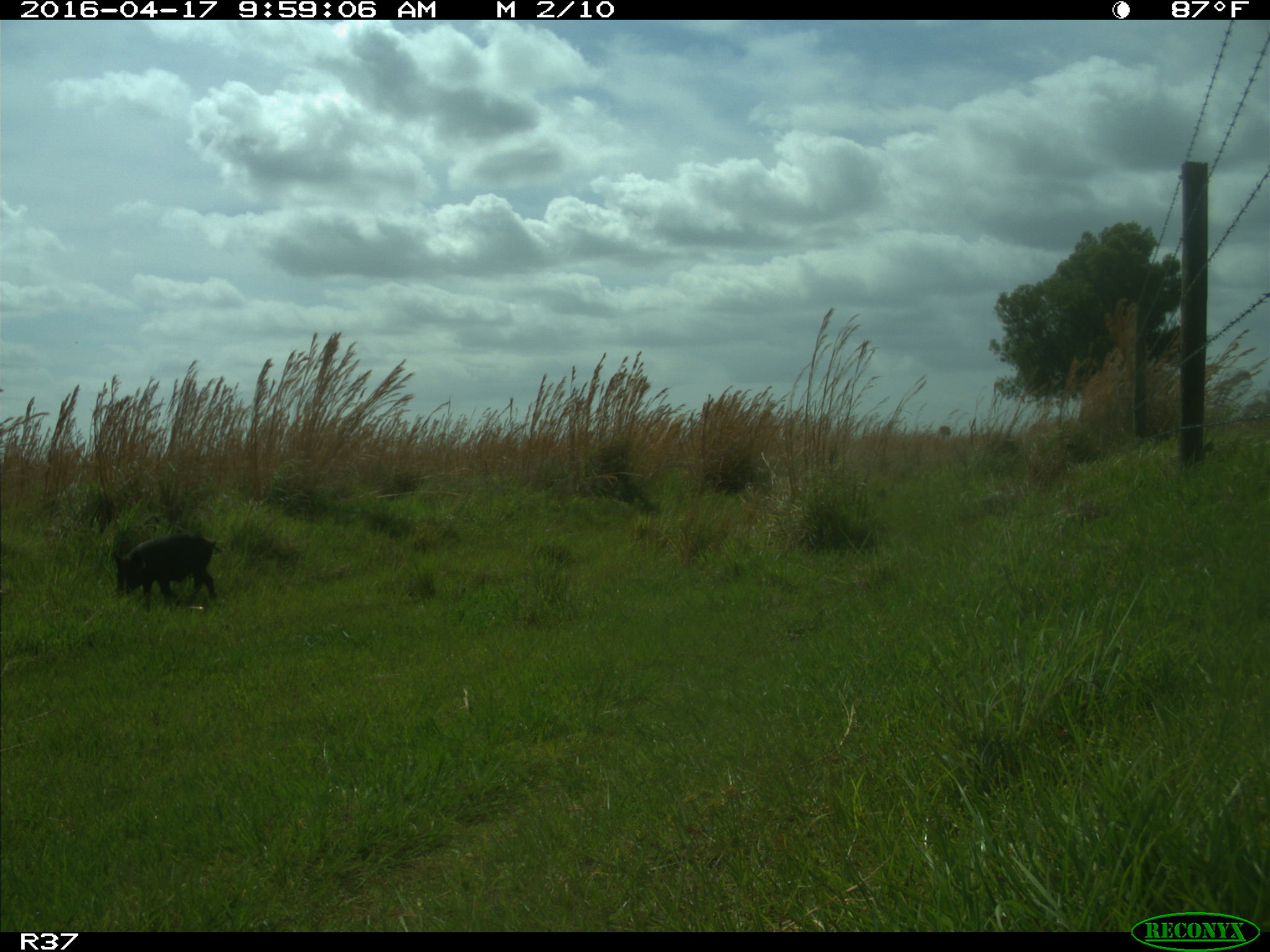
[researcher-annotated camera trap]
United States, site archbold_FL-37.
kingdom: Animalia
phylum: Chordata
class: Mammalia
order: Artiodactyla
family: Suidae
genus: Sus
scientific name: Sus scrofa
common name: wild boar